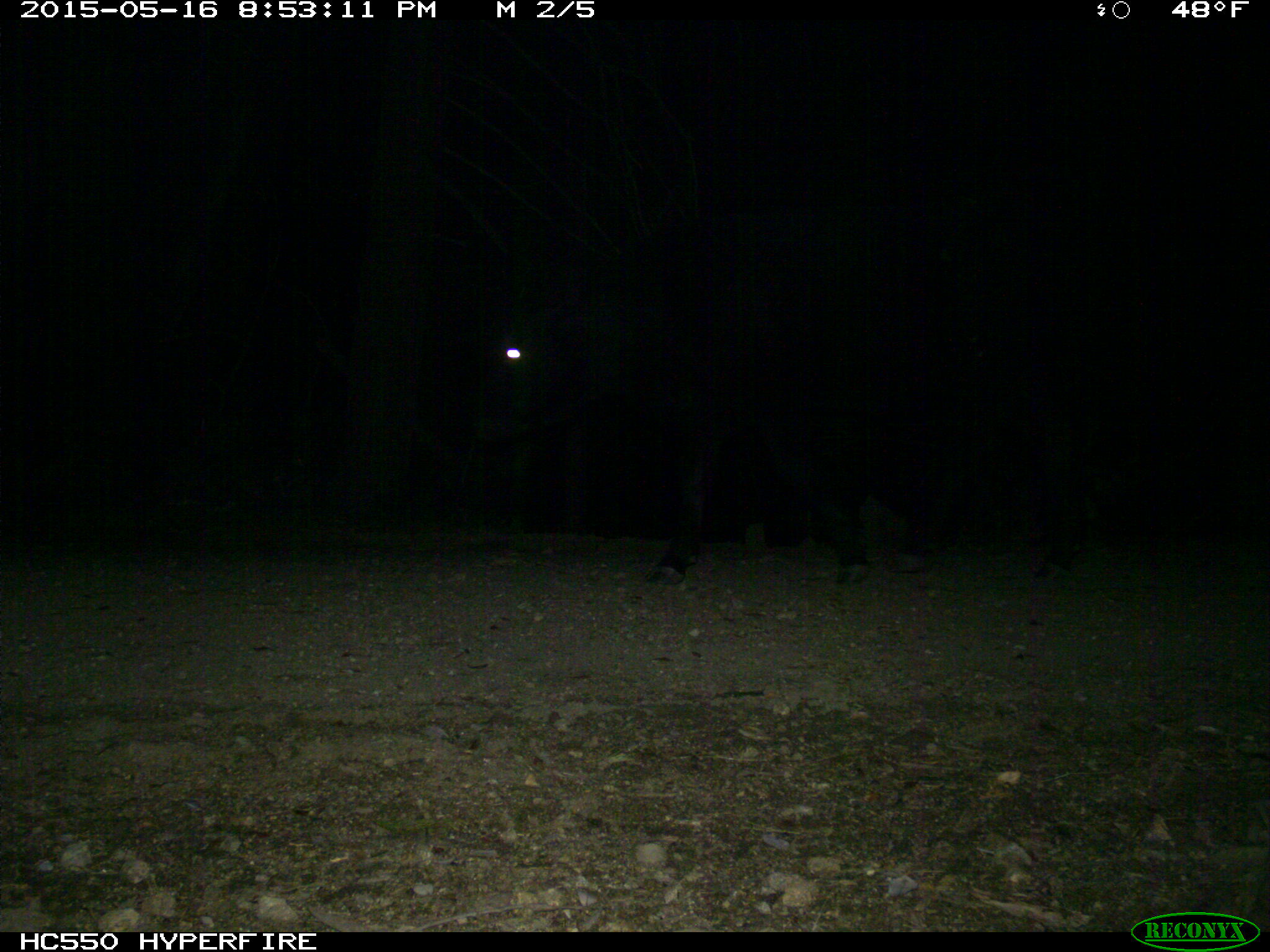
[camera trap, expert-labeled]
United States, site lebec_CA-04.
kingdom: Animalia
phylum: Chordata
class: Mammalia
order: Artiodactyla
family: Bovidae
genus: Bos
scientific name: Bos taurus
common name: domestic cow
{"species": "Bos taurus (domestic cow)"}